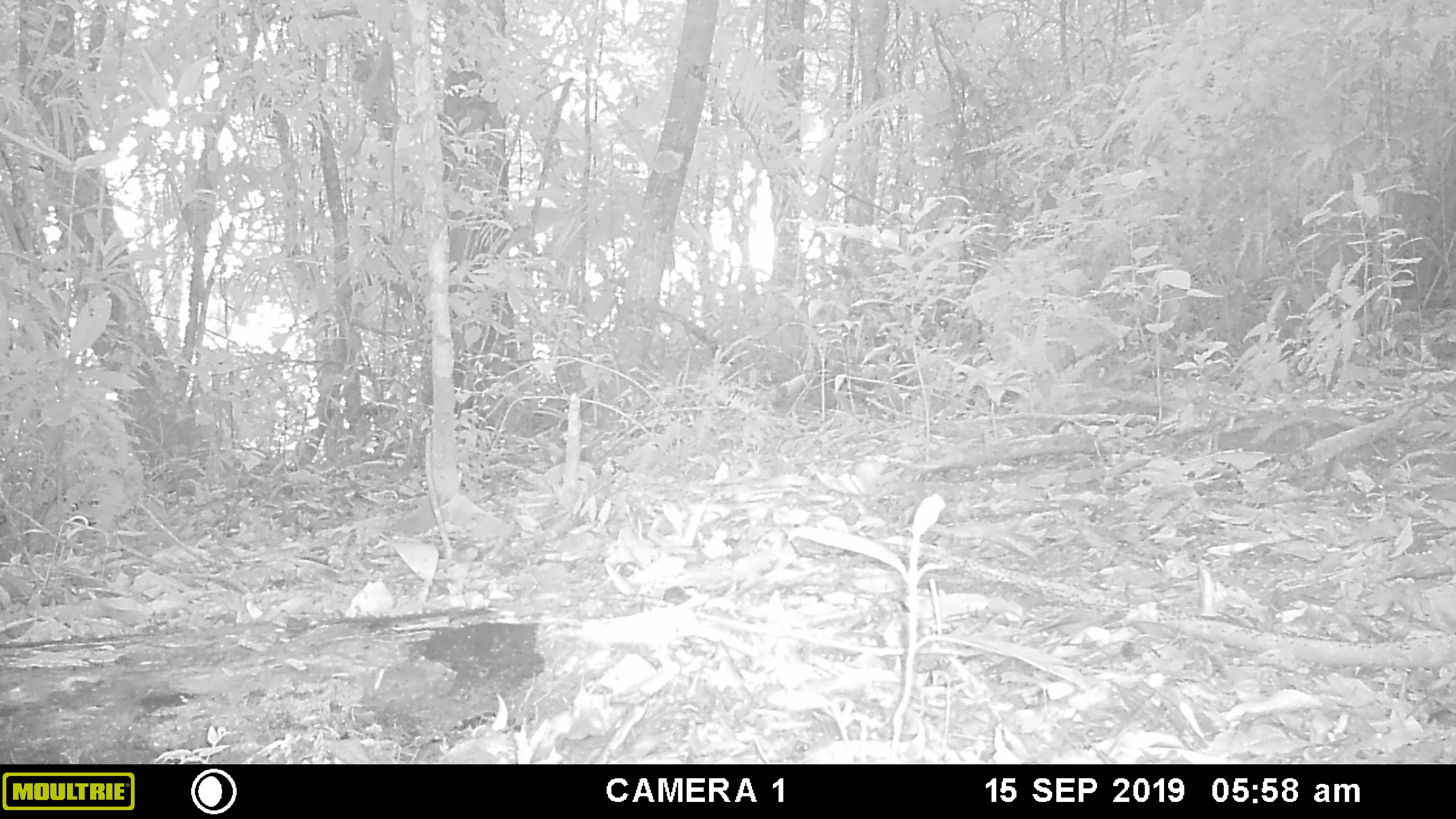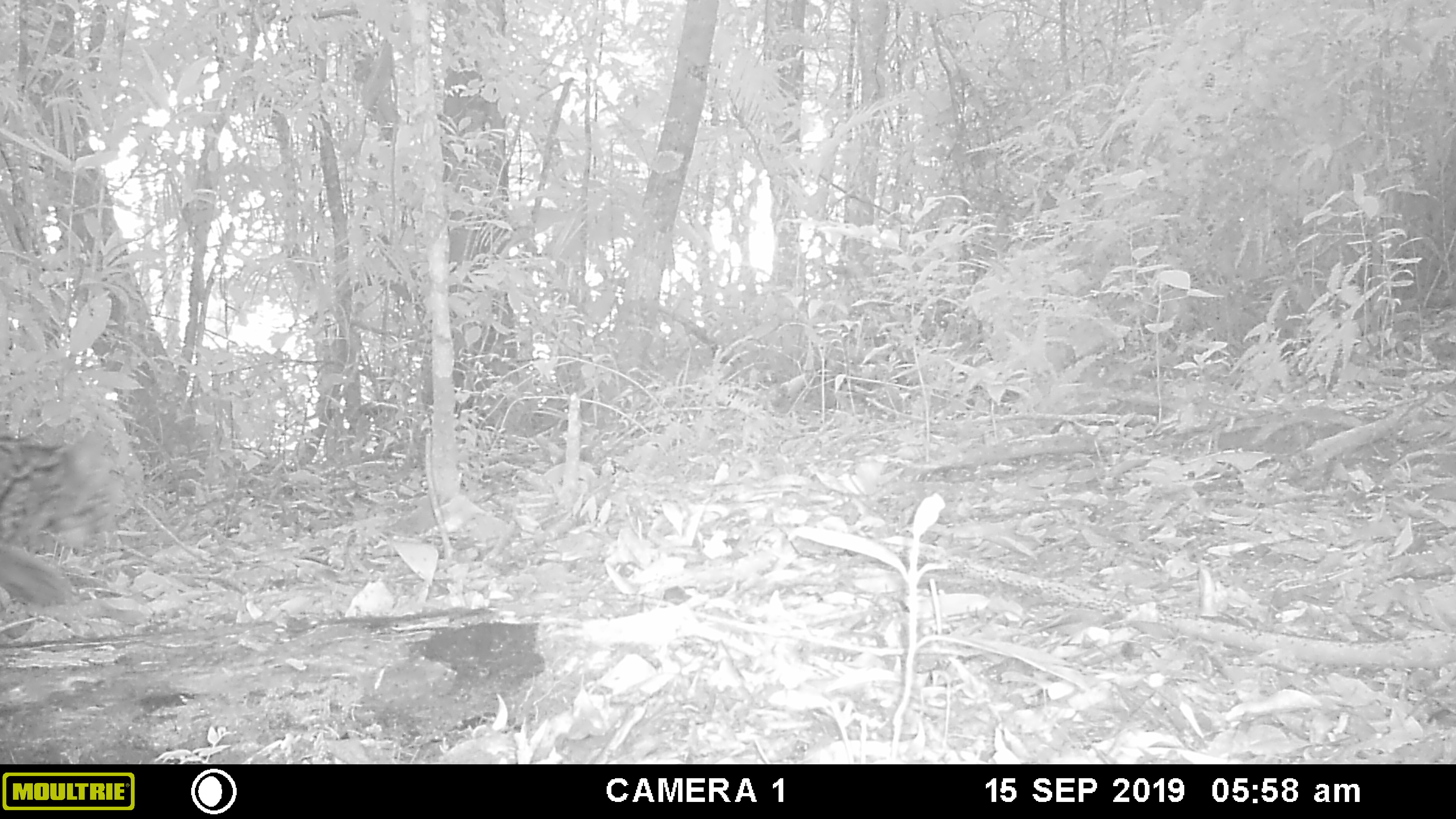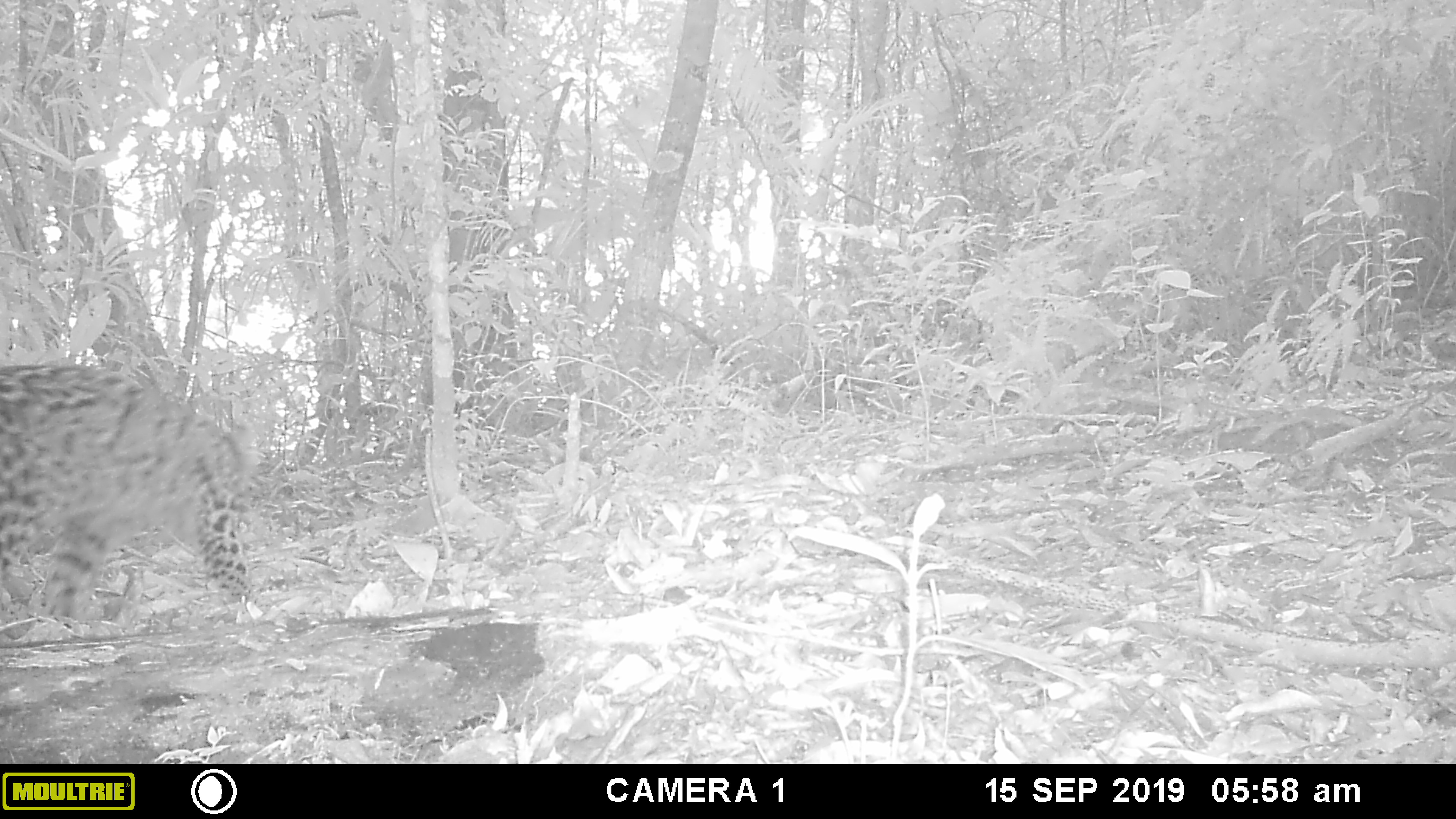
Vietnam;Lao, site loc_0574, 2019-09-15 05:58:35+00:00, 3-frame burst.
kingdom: Animalia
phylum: Chordata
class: Mammalia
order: Carnivora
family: Felidae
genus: Pardofelis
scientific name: Pardofelis marmorata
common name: marbled cat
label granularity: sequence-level